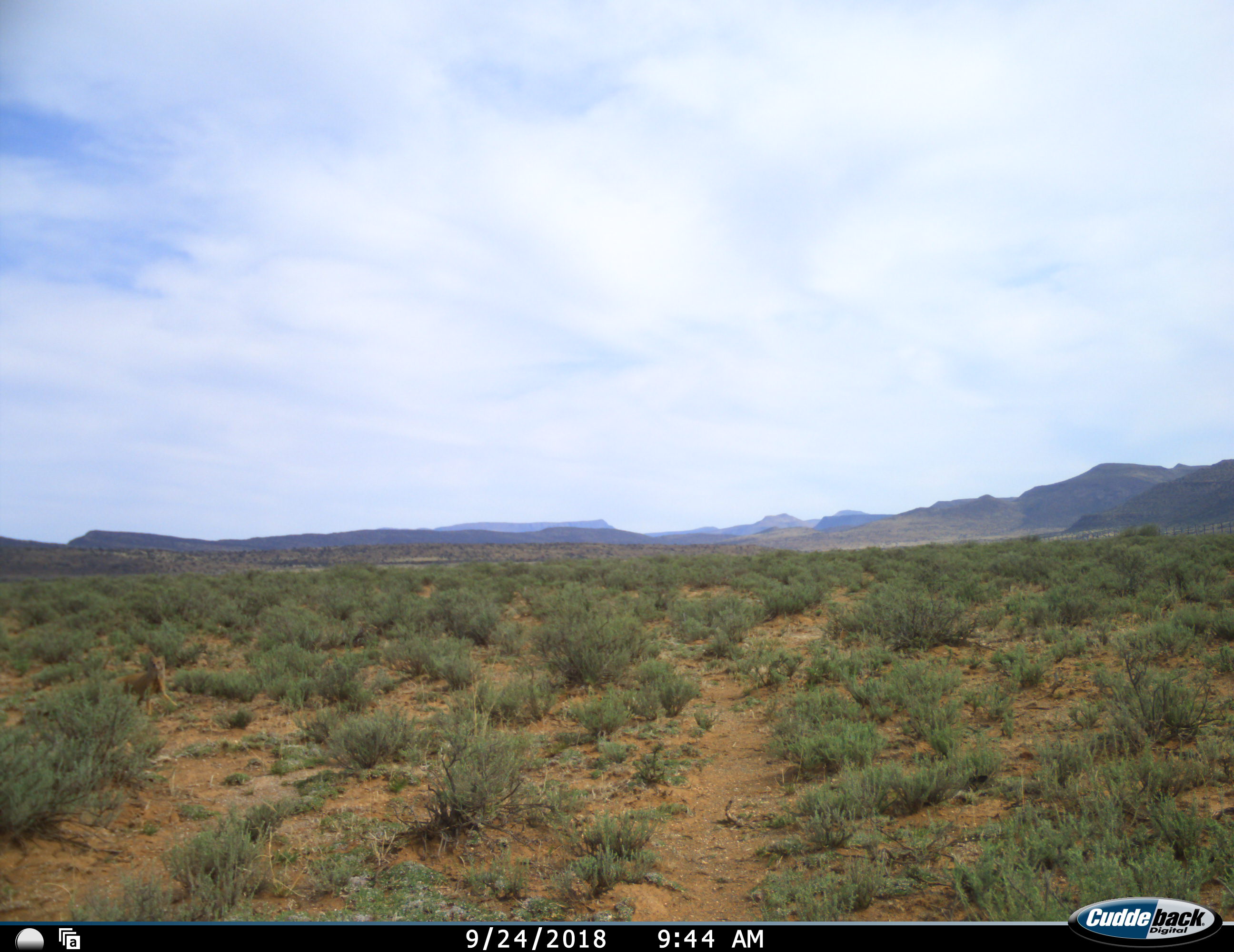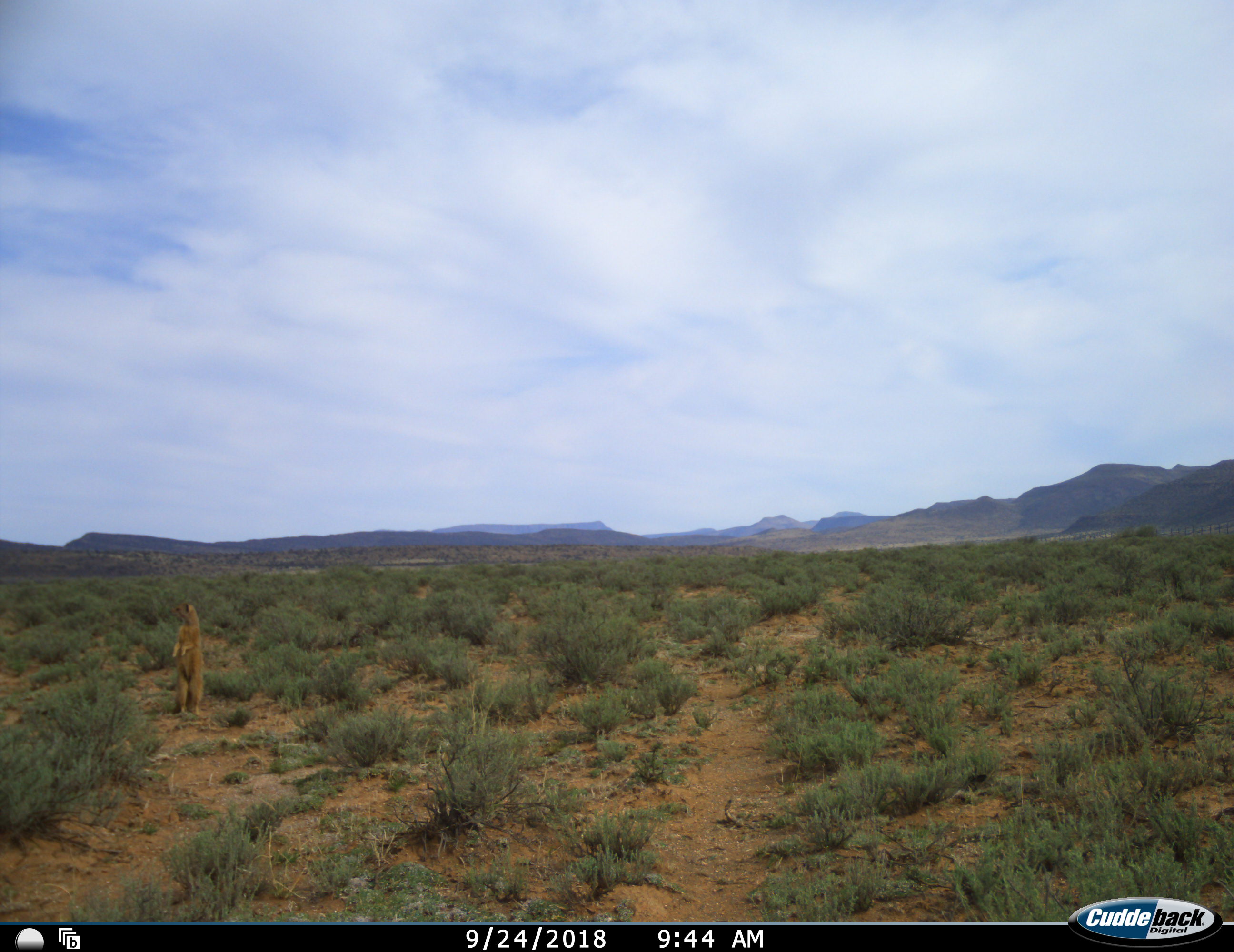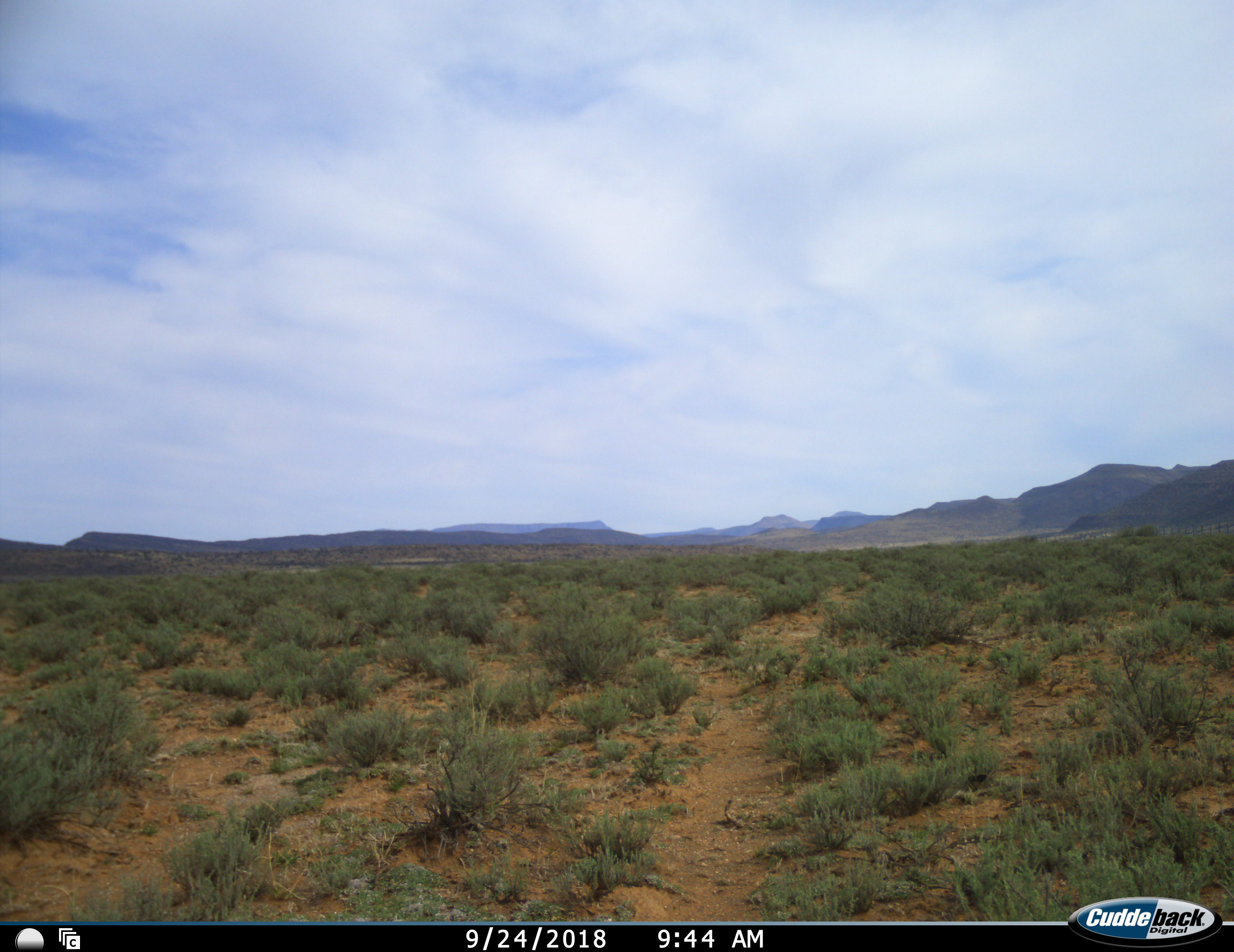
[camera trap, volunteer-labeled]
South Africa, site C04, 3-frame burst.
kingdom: Animalia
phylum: Chordata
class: Mammalia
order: Carnivora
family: Herpestidae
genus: Cynictis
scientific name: Cynictis penicillata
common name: yellow mongoose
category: mongooseyellow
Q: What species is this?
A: Mongooseyellow (yellow mongoose) (Cynictis penicillata).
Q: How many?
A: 1.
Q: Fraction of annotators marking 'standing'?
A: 83%.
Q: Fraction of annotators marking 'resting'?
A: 0%.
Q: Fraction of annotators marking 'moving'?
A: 33%.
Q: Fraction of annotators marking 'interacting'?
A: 0%.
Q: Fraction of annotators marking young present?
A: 0%.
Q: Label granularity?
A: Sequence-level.